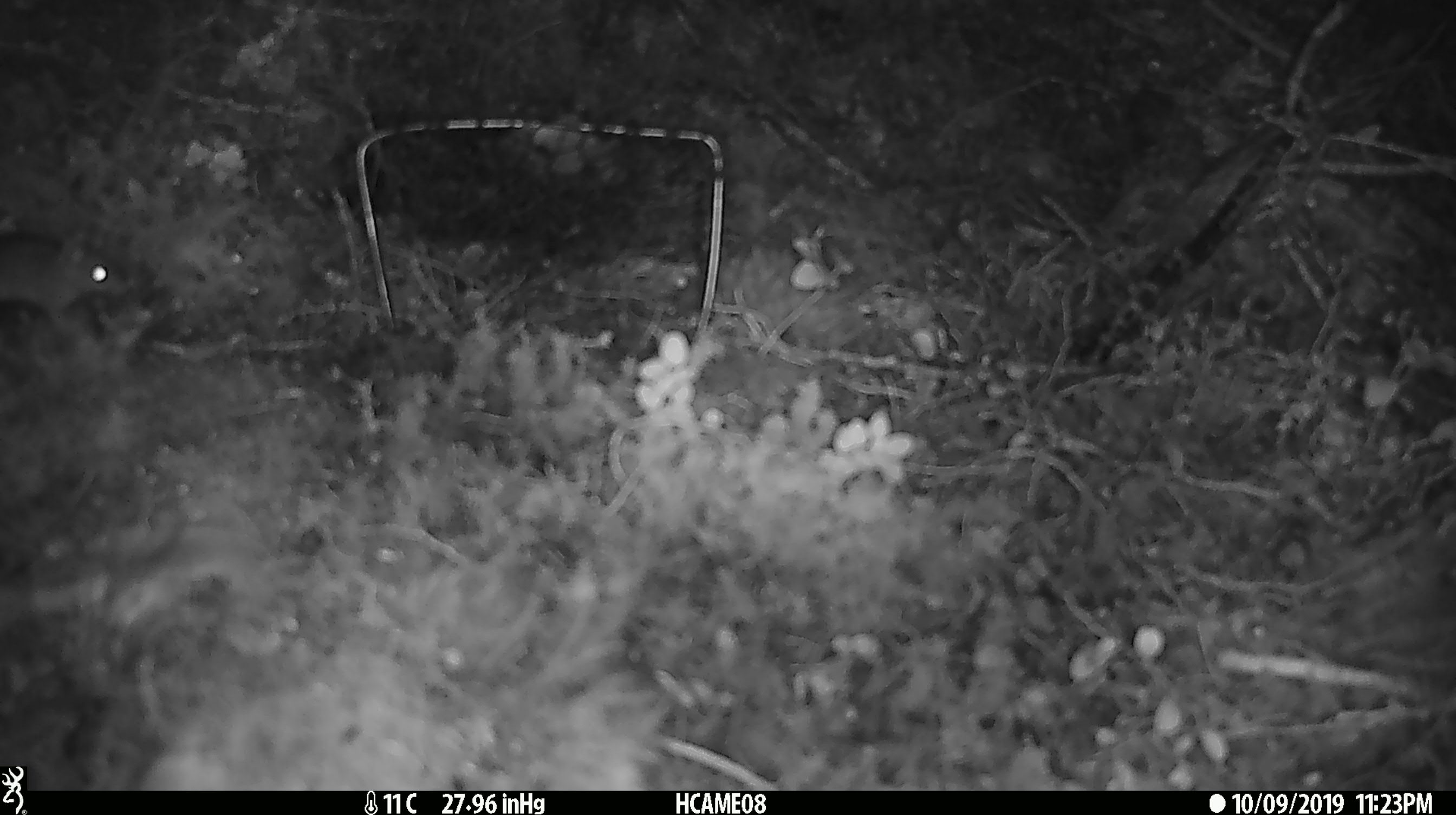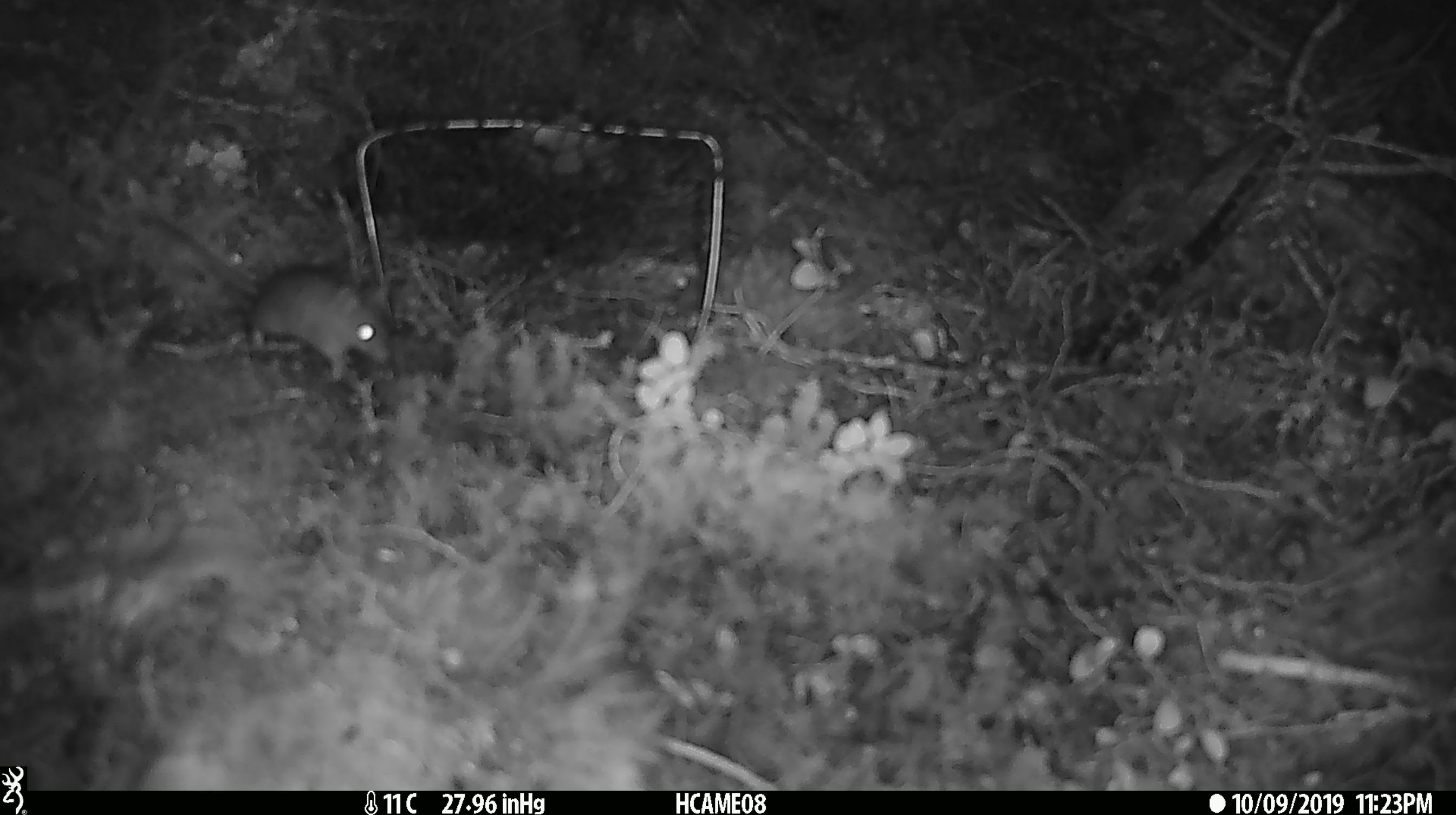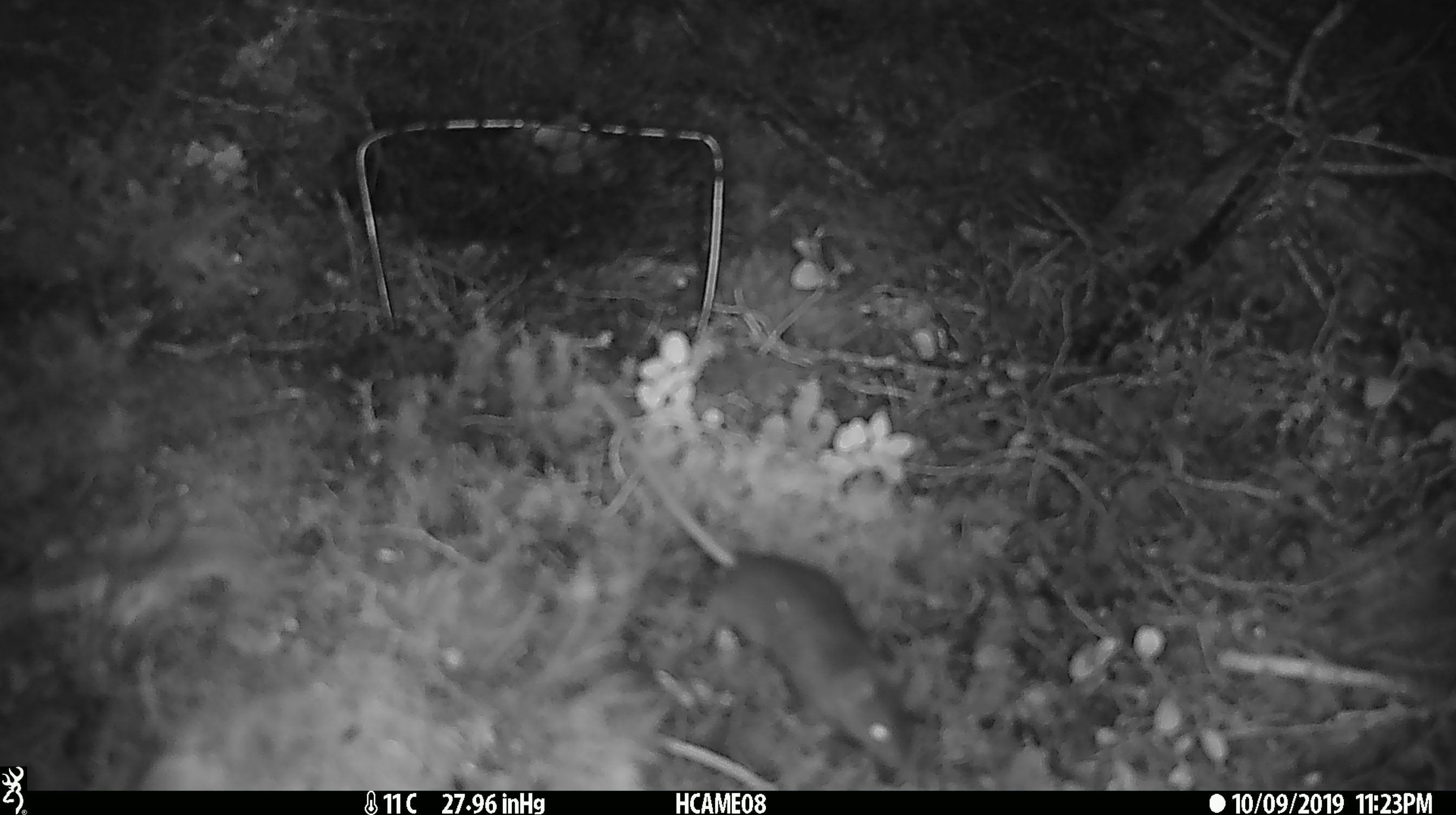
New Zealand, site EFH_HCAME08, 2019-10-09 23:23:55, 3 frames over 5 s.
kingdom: Animalia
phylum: Chordata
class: Mammalia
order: Rodentia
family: Muridae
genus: Mus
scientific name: Mus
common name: mouse